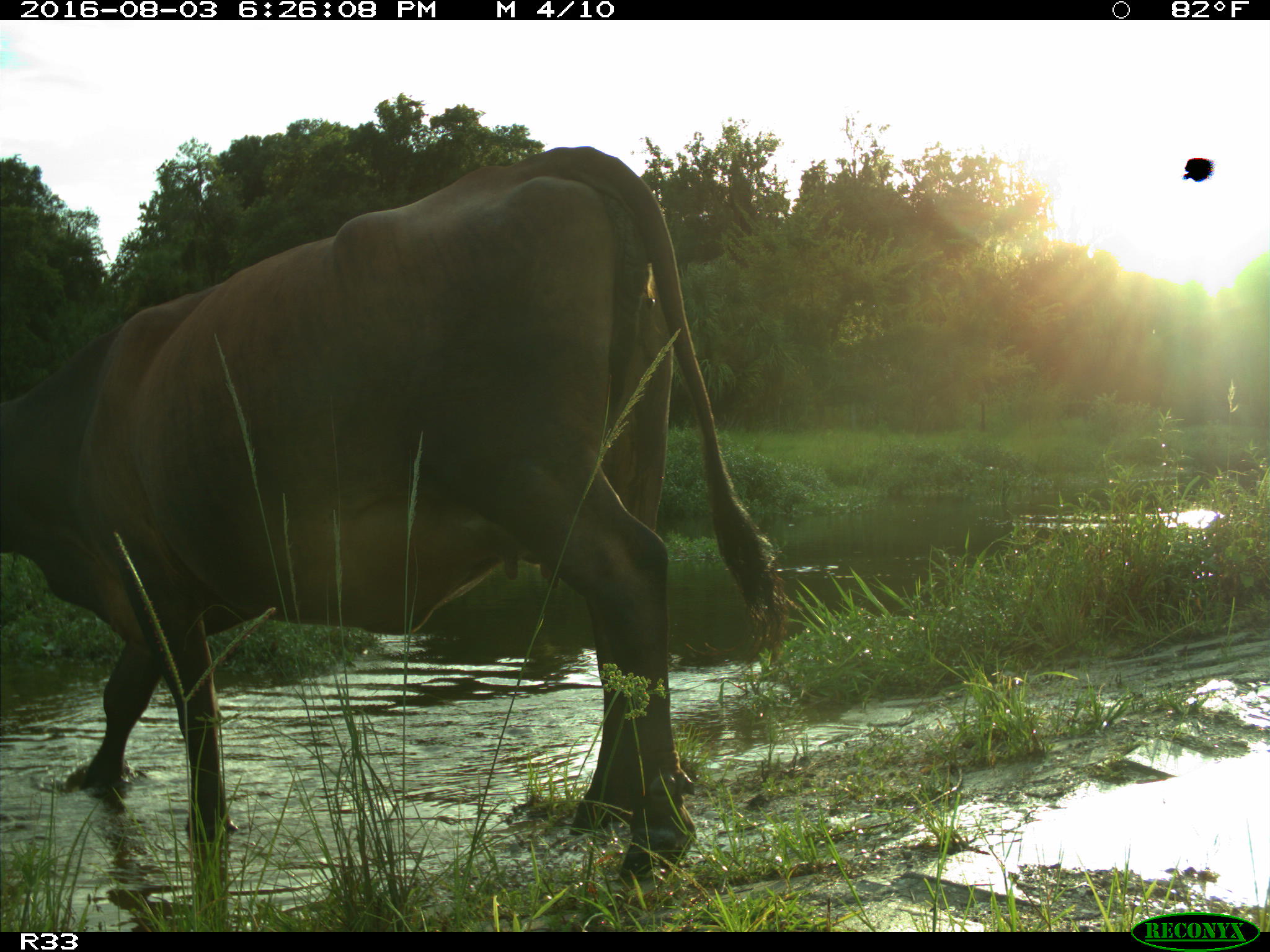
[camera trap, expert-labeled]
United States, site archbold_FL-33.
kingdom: Animalia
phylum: Chordata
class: Mammalia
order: Artiodactyla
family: Bovidae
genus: Bos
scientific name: Bos taurus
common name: domestic cow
Bos taurus (domestic cow).